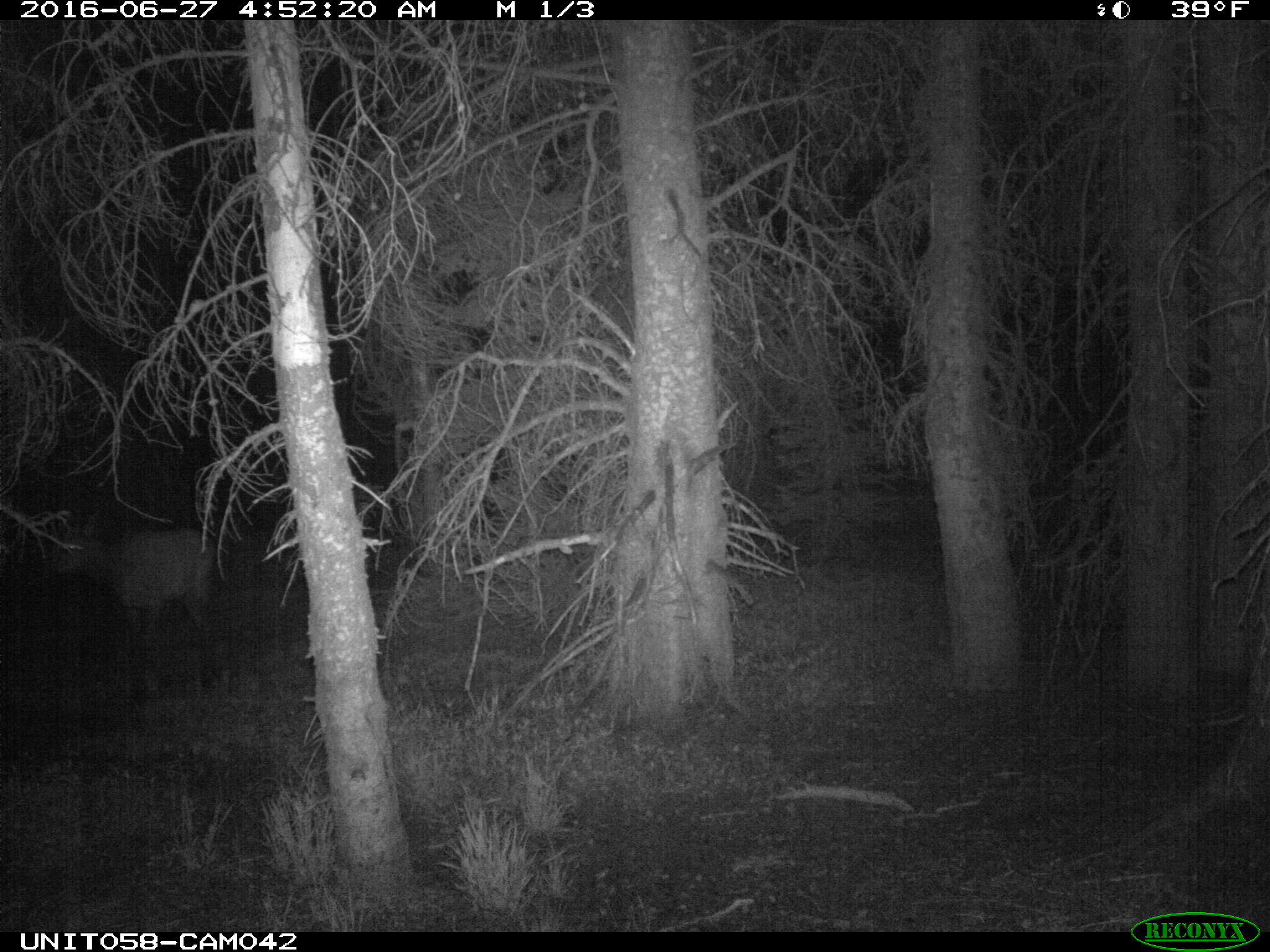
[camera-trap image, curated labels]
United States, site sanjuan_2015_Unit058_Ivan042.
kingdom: Animalia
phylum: Chordata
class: Mammalia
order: Artiodactyla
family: Cervidae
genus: Cervus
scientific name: Cervus elaphus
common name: red deer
Cervus elaphus (red deer).